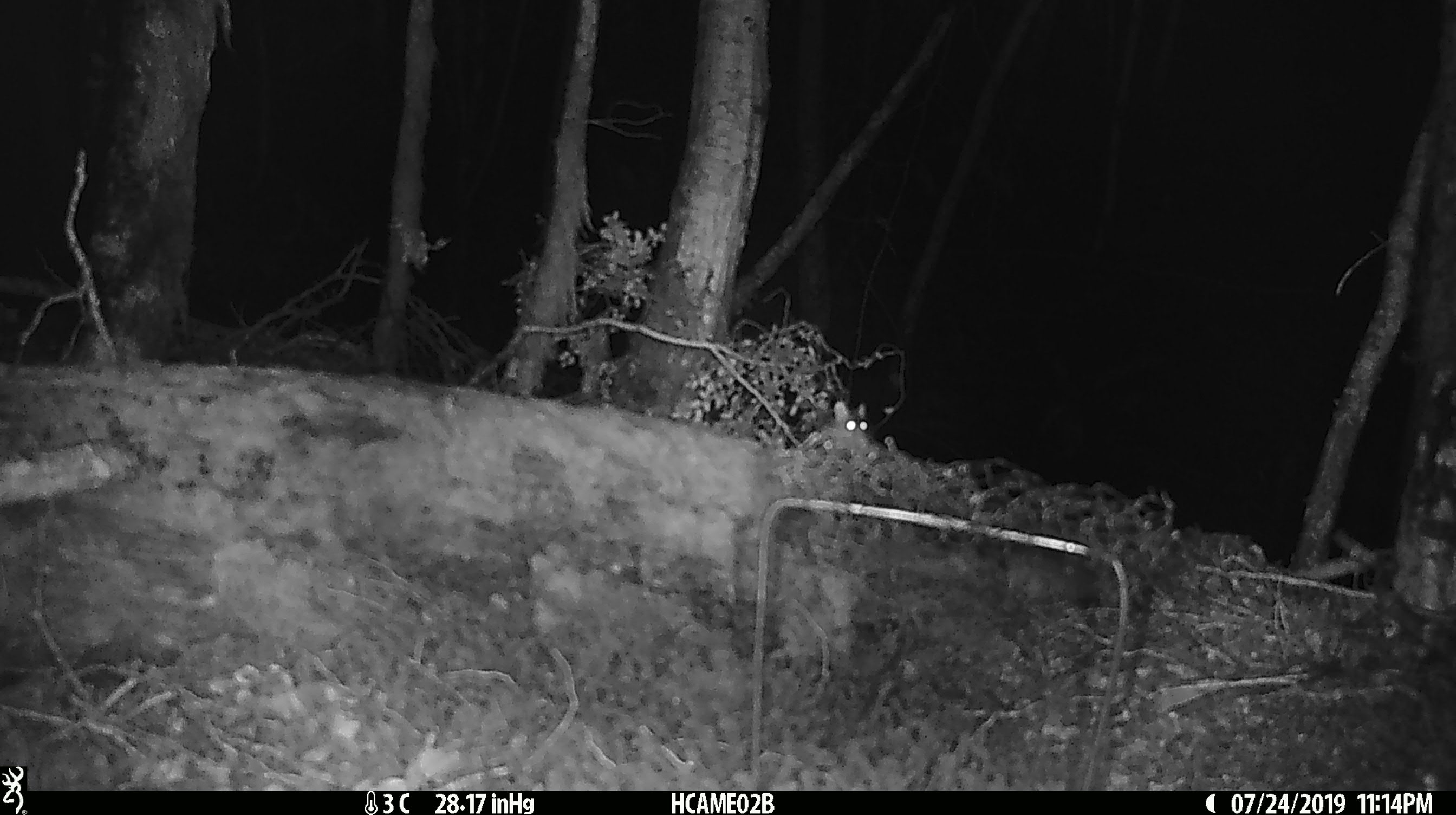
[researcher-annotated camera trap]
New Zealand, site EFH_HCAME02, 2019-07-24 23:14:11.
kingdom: Animalia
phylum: Chordata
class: Mammalia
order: Rodentia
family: Muridae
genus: Mus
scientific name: Mus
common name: mouse